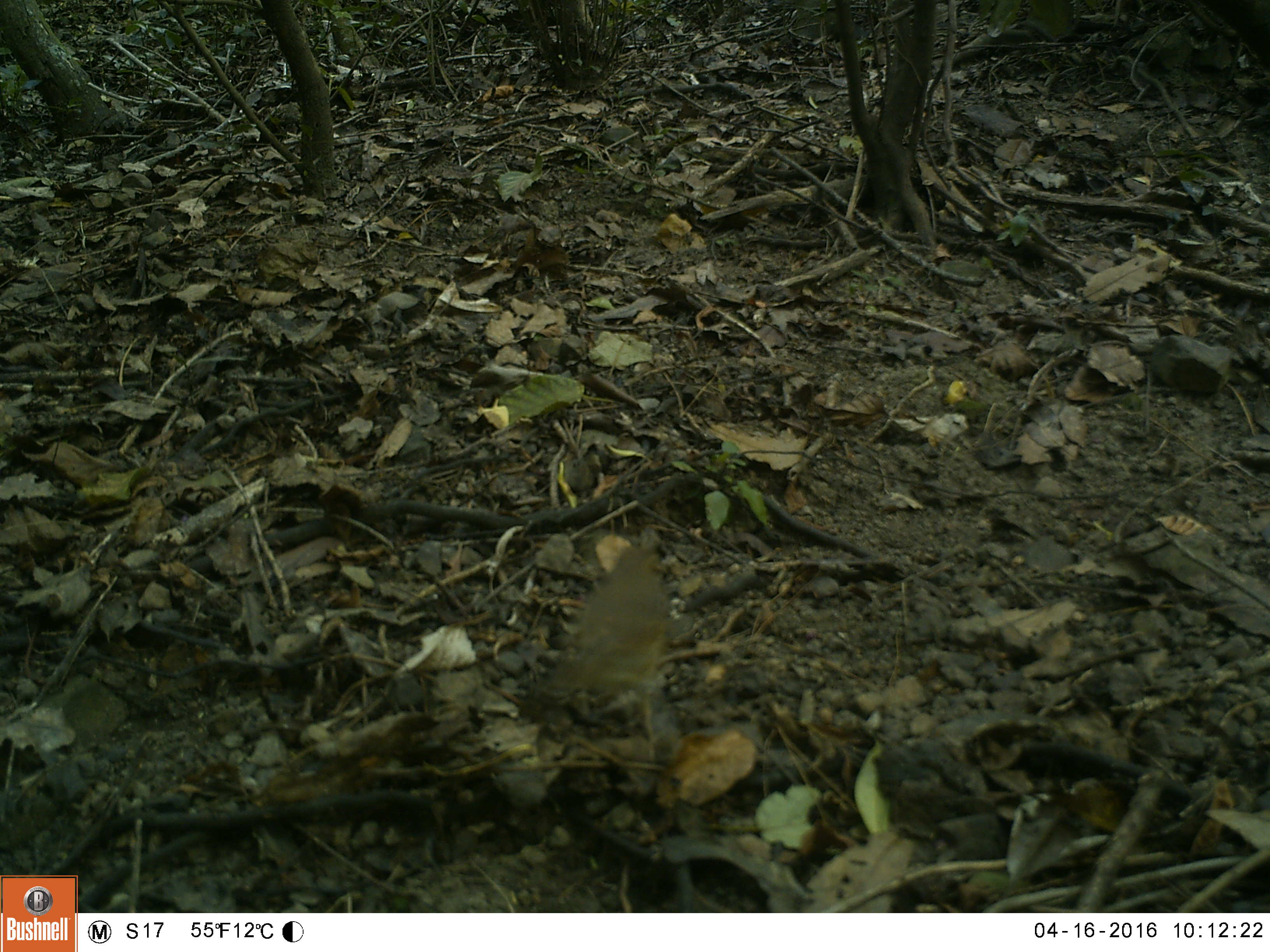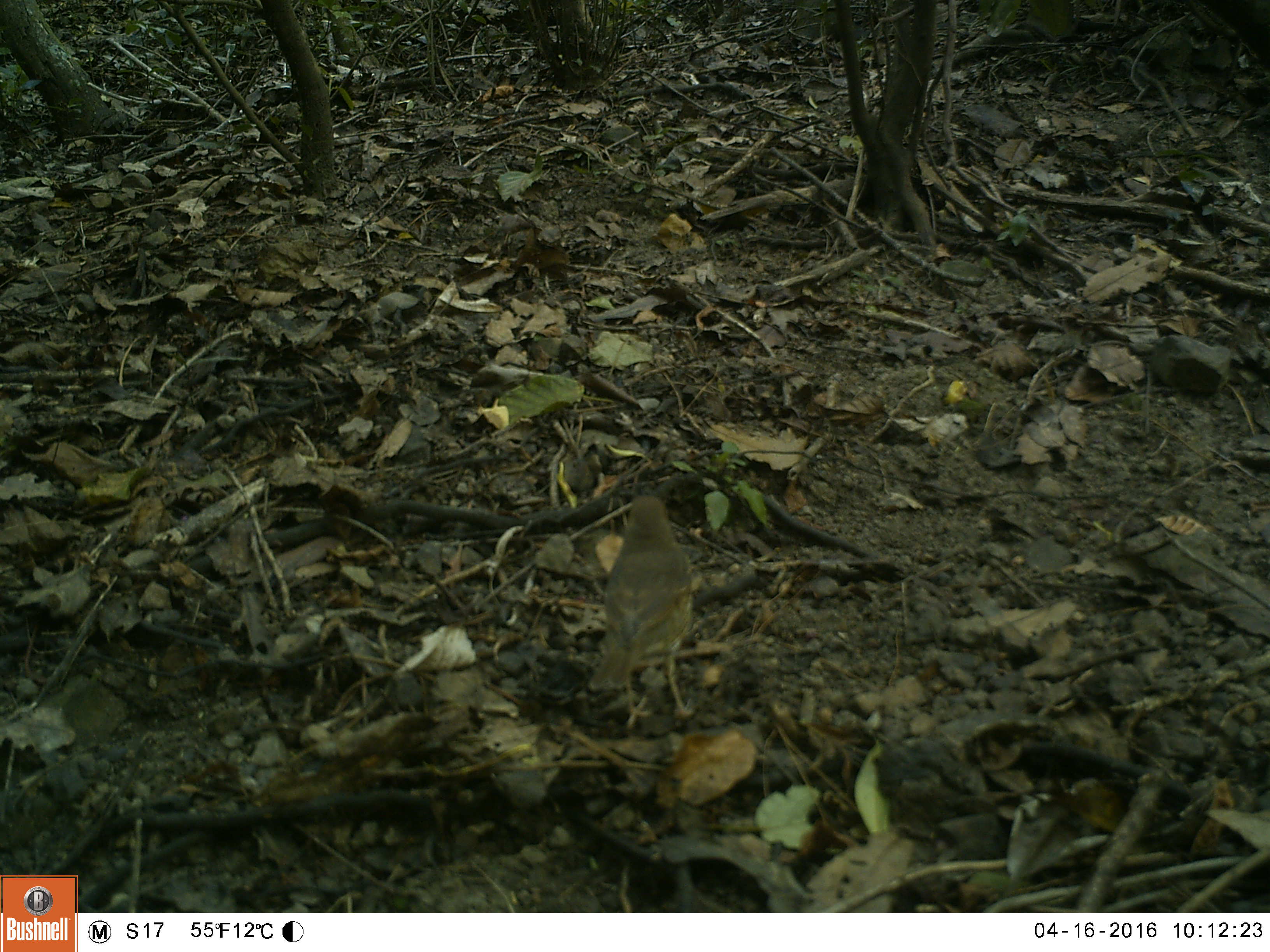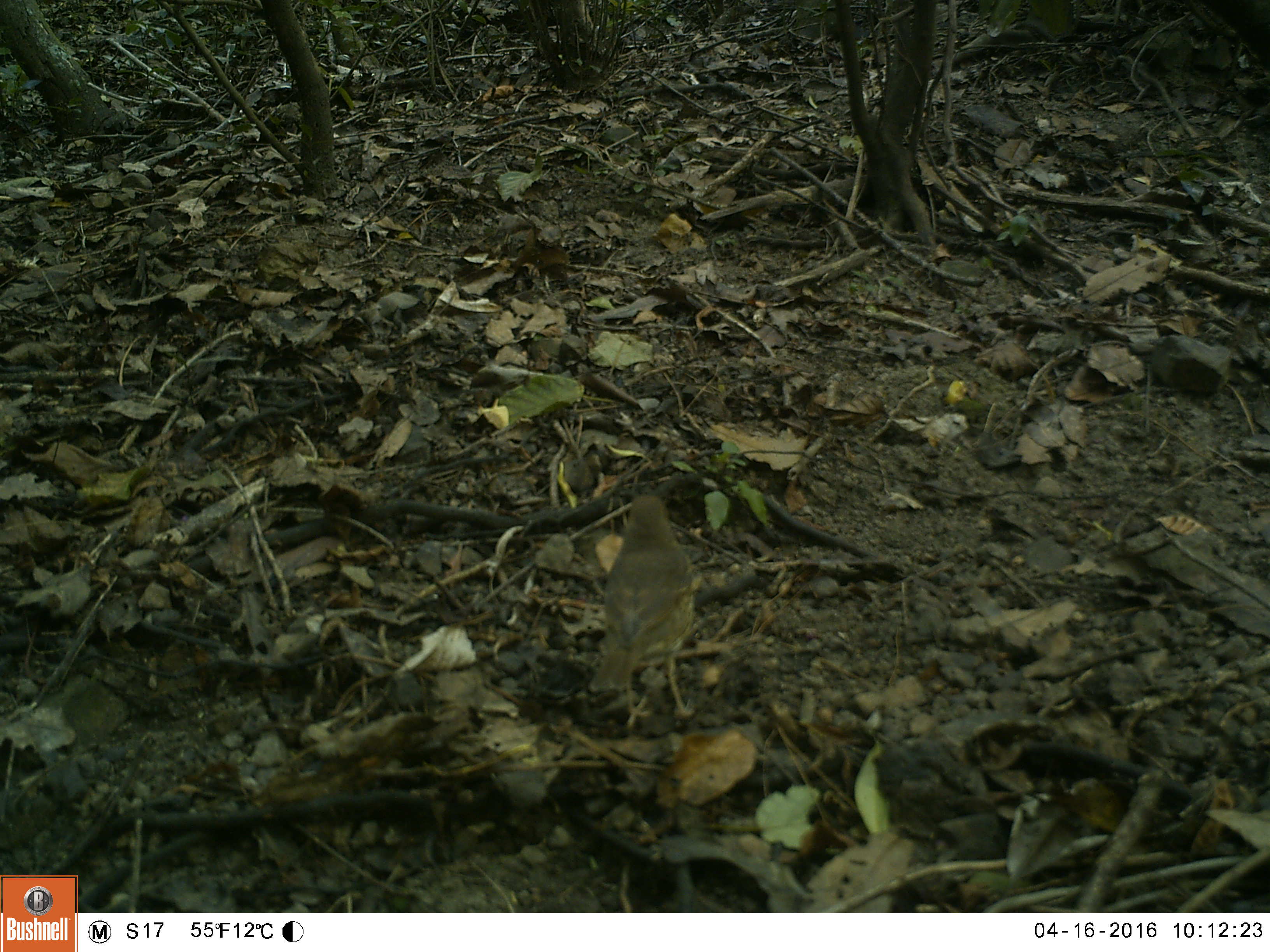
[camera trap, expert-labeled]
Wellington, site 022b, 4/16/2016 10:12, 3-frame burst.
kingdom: Animalia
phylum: Chordata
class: Aves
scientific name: Aves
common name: bird